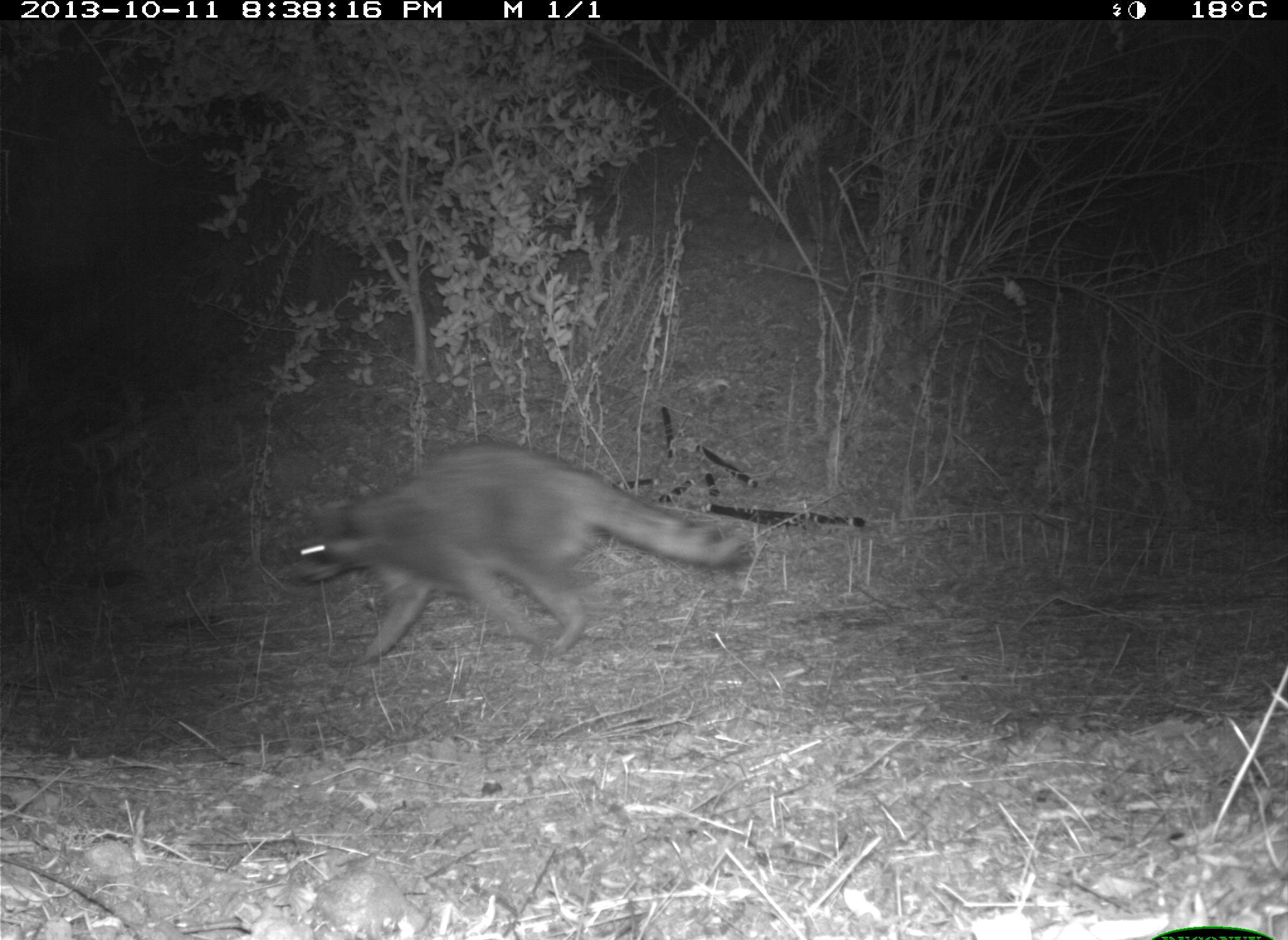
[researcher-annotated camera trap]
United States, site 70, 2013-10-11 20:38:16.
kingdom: Animalia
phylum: Chordata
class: Mammalia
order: Carnivora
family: Procyonidae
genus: Procyon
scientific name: Procyon lotor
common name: raccoon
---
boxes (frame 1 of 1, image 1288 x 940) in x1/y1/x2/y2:
raccoon: 286/444/743/668